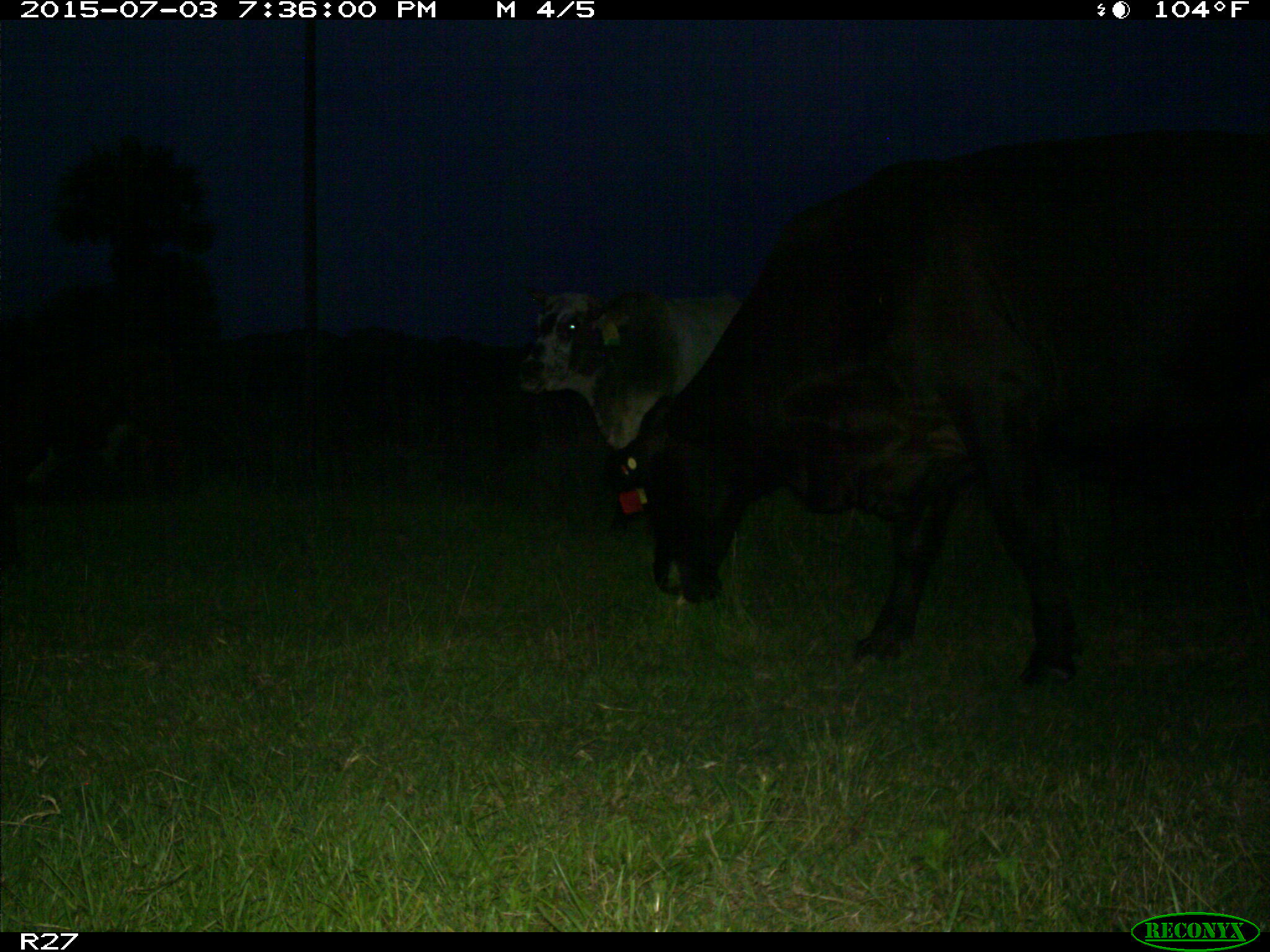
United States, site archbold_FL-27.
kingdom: Animalia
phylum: Chordata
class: Mammalia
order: Artiodactyla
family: Bovidae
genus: Bos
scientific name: Bos taurus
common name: domestic cow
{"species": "Bos taurus (domestic cow)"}